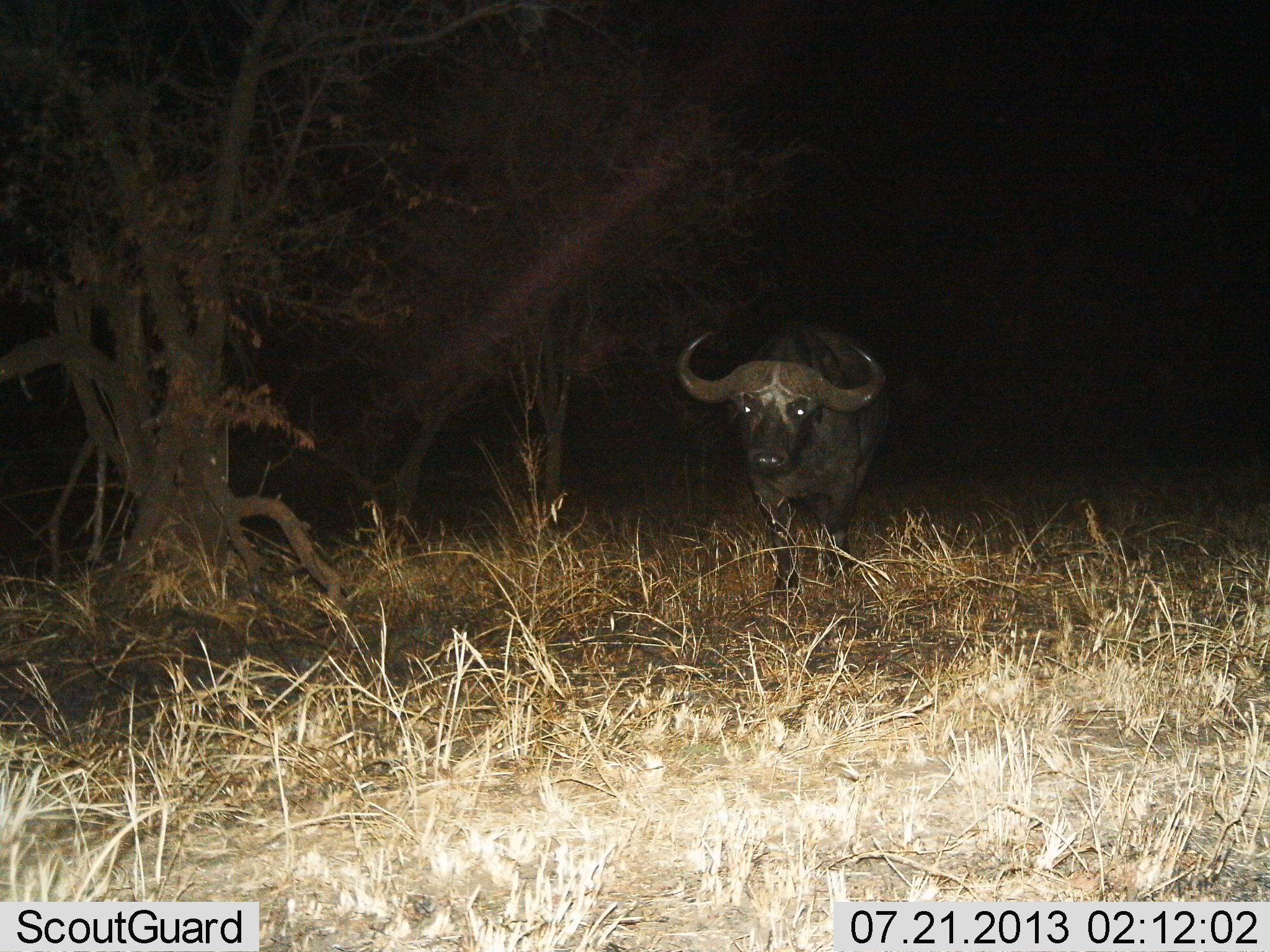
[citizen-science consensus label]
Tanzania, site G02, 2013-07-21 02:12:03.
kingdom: Animalia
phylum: Chordata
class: Mammalia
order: Artiodactyla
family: Bovidae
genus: Syncerus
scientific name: Syncerus caffer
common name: cape buffalo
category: buffalo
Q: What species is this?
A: Buffalo (cape buffalo) (Syncerus caffer).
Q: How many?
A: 1.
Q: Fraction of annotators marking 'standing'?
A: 64%.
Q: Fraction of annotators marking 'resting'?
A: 0%.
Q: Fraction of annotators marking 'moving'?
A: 36%.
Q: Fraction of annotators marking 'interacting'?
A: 0%.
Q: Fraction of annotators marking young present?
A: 0%.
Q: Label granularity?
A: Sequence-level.